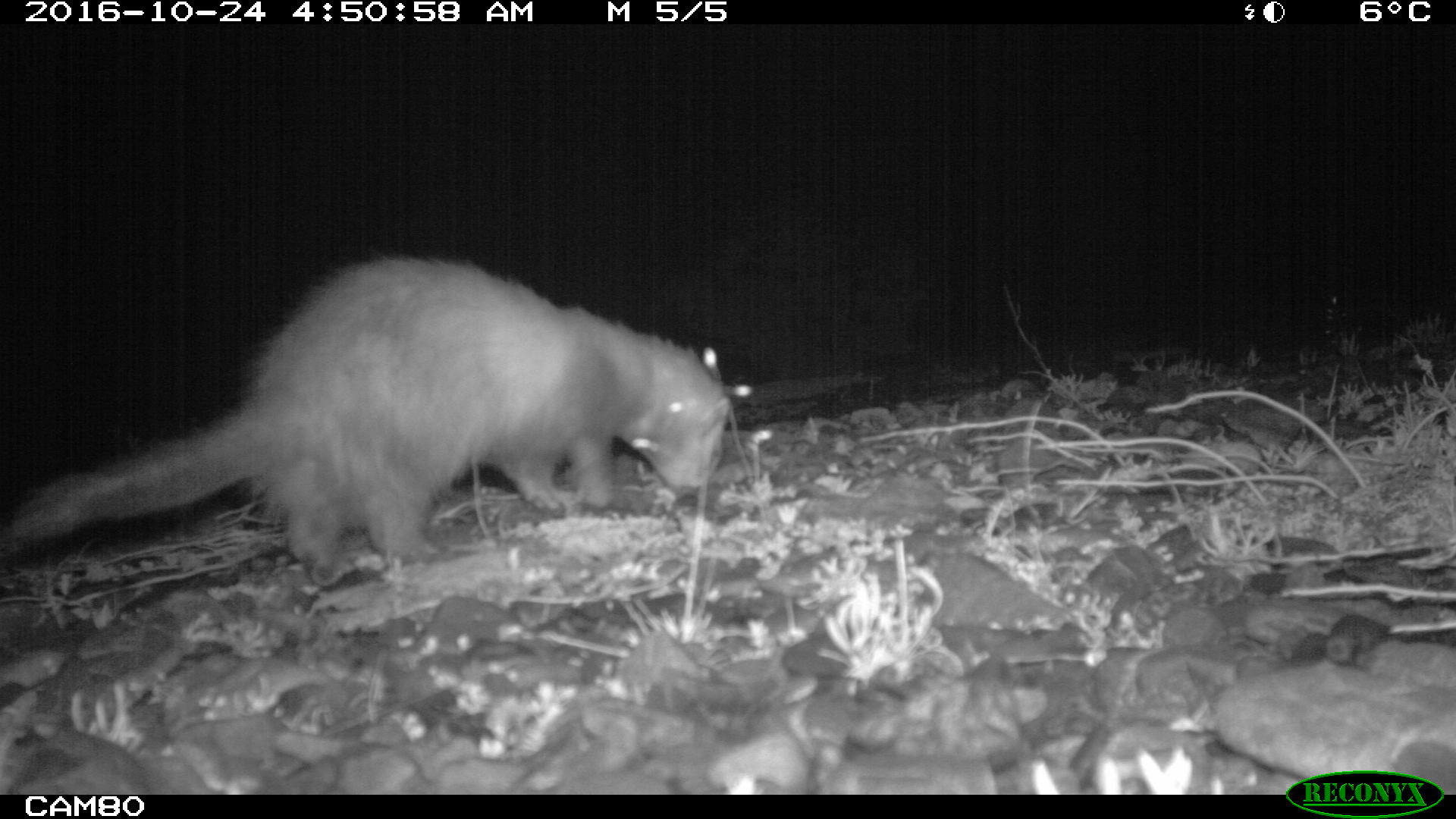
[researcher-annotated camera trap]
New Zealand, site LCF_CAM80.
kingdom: Animalia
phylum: Chordata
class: Mammalia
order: Carnivora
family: Mustelidae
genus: Mustela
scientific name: Mustela furo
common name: ferret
Ferret (Mustela furo).